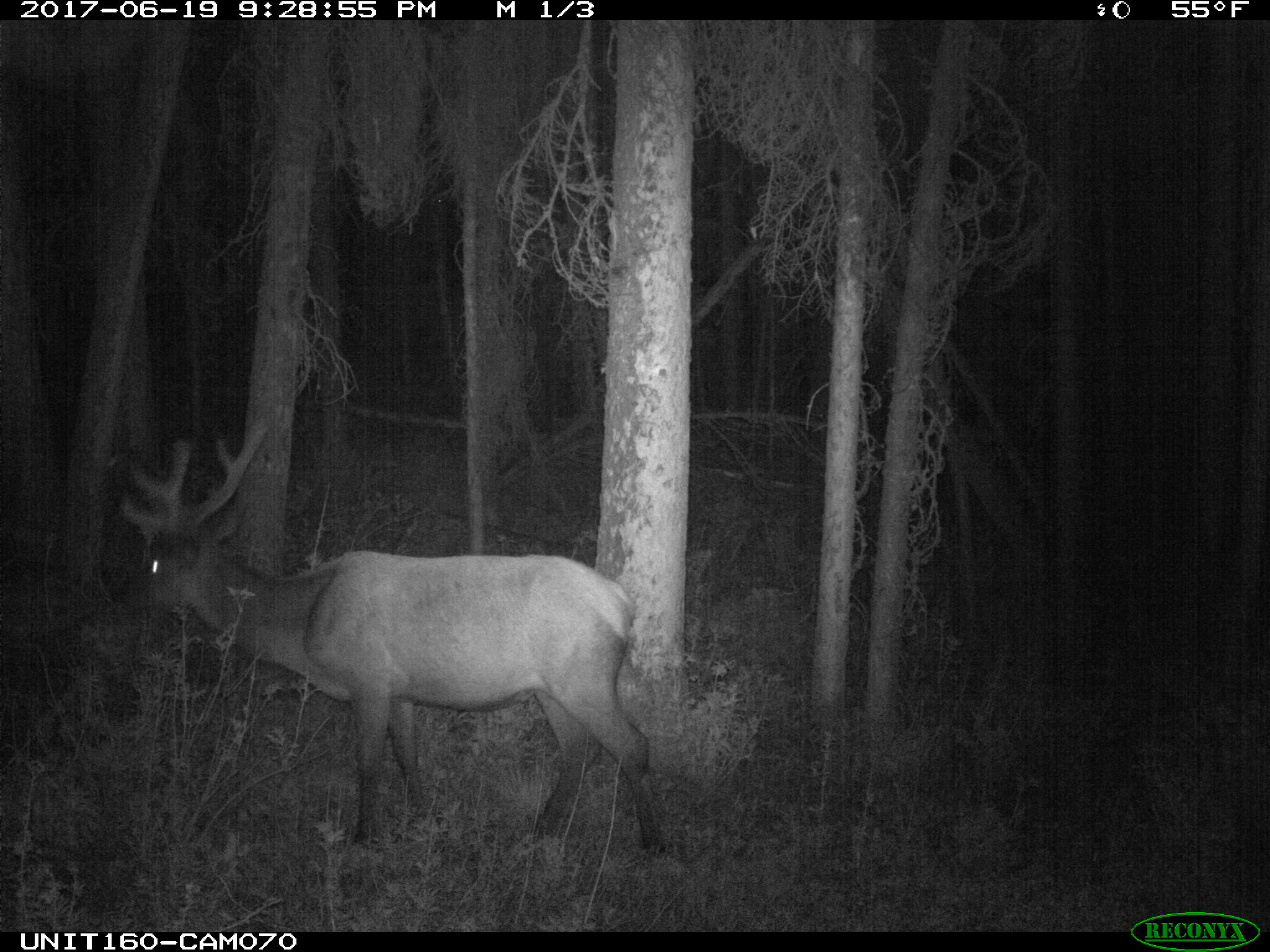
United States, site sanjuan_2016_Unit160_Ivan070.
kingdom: Animalia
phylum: Chordata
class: Mammalia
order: Artiodactyla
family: Cervidae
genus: Cervus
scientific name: Cervus elaphus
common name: red deer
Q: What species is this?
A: Cervus elaphus (red deer).